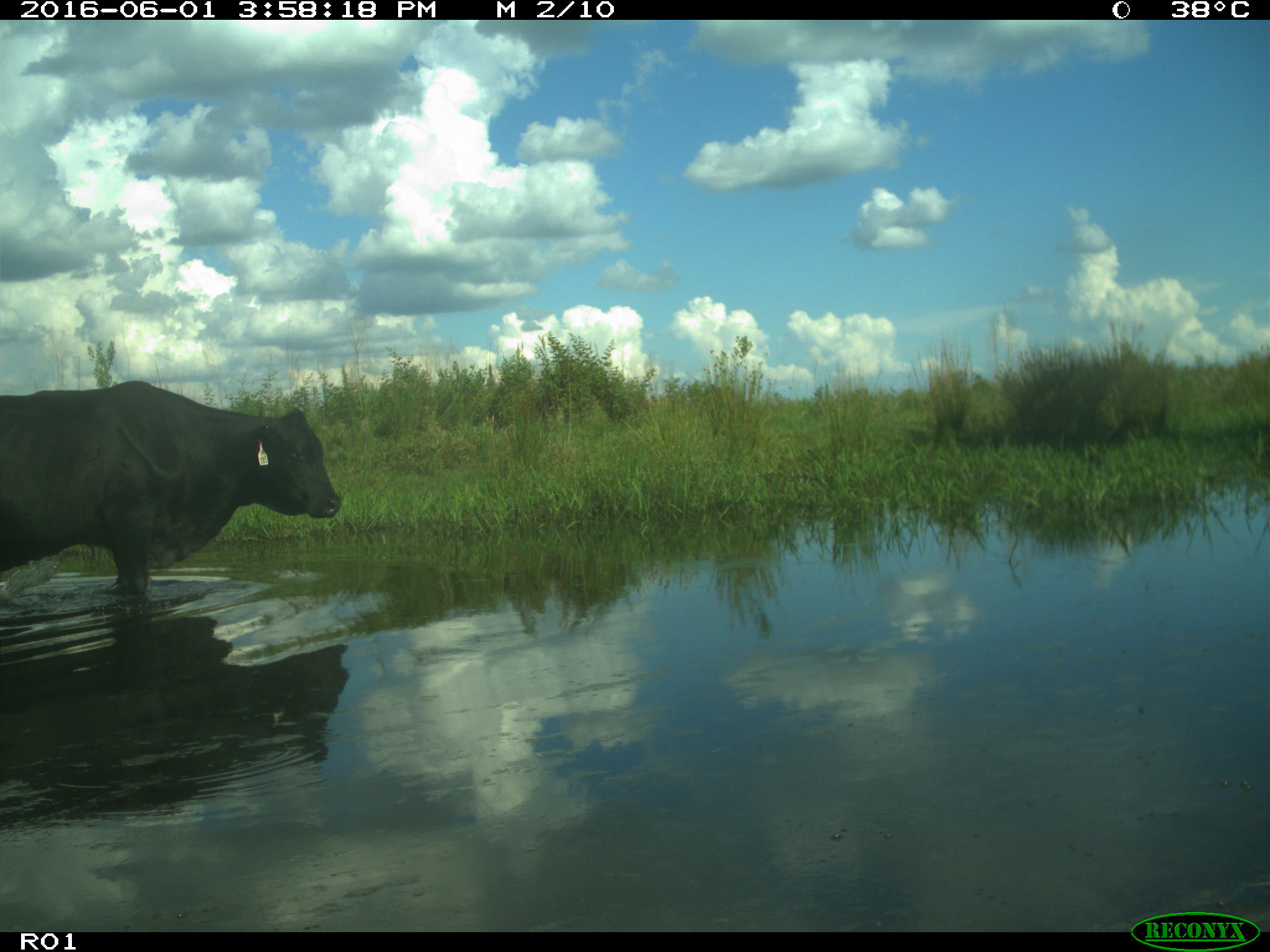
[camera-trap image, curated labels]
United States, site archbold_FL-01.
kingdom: Animalia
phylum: Chordata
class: Mammalia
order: Artiodactyla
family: Bovidae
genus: Bos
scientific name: Bos taurus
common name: domestic cow